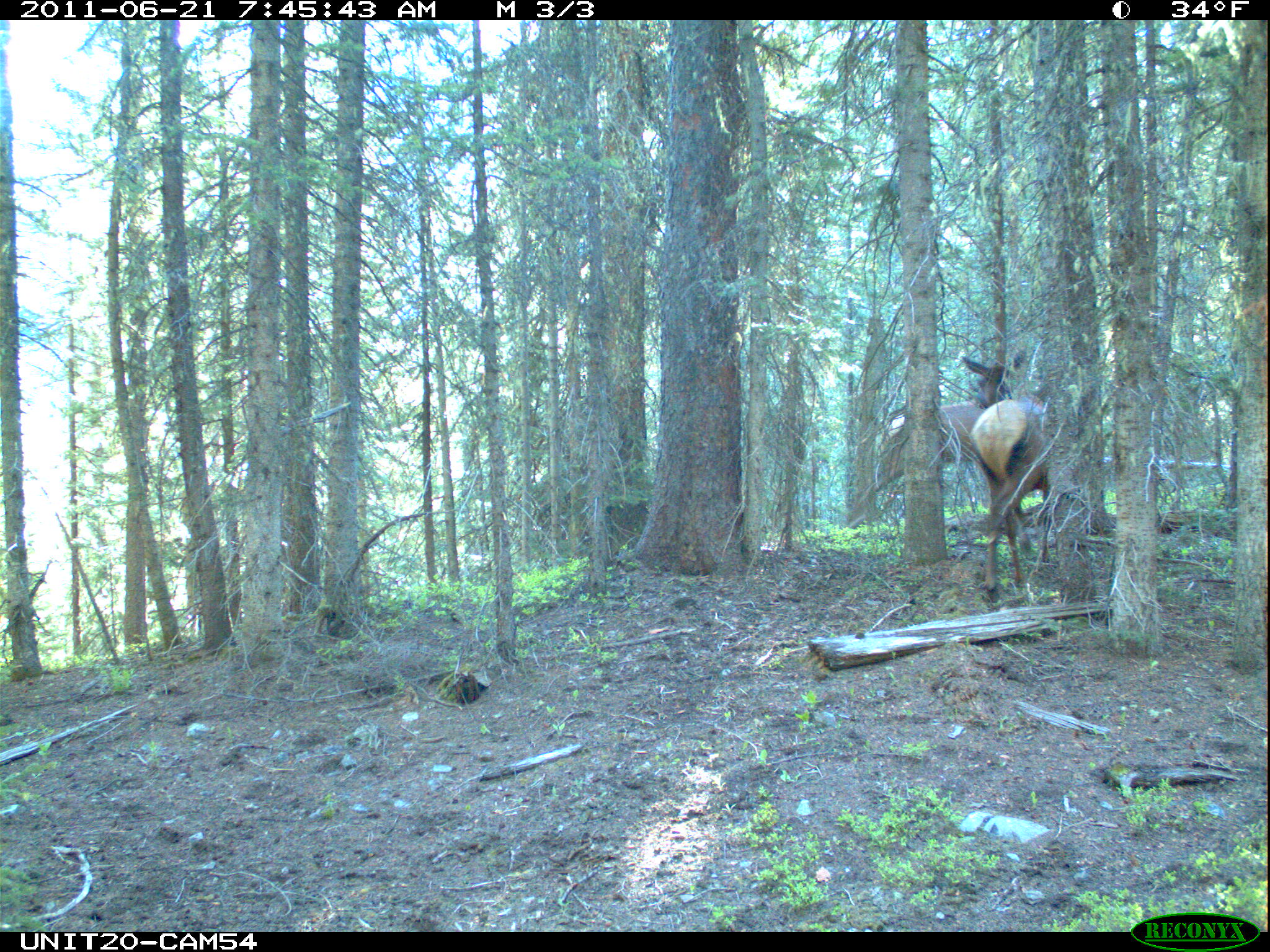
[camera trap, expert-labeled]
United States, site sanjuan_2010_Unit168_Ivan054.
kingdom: Animalia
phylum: Chordata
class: Mammalia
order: Artiodactyla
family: Cervidae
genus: Cervus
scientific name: Cervus elaphus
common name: red deer